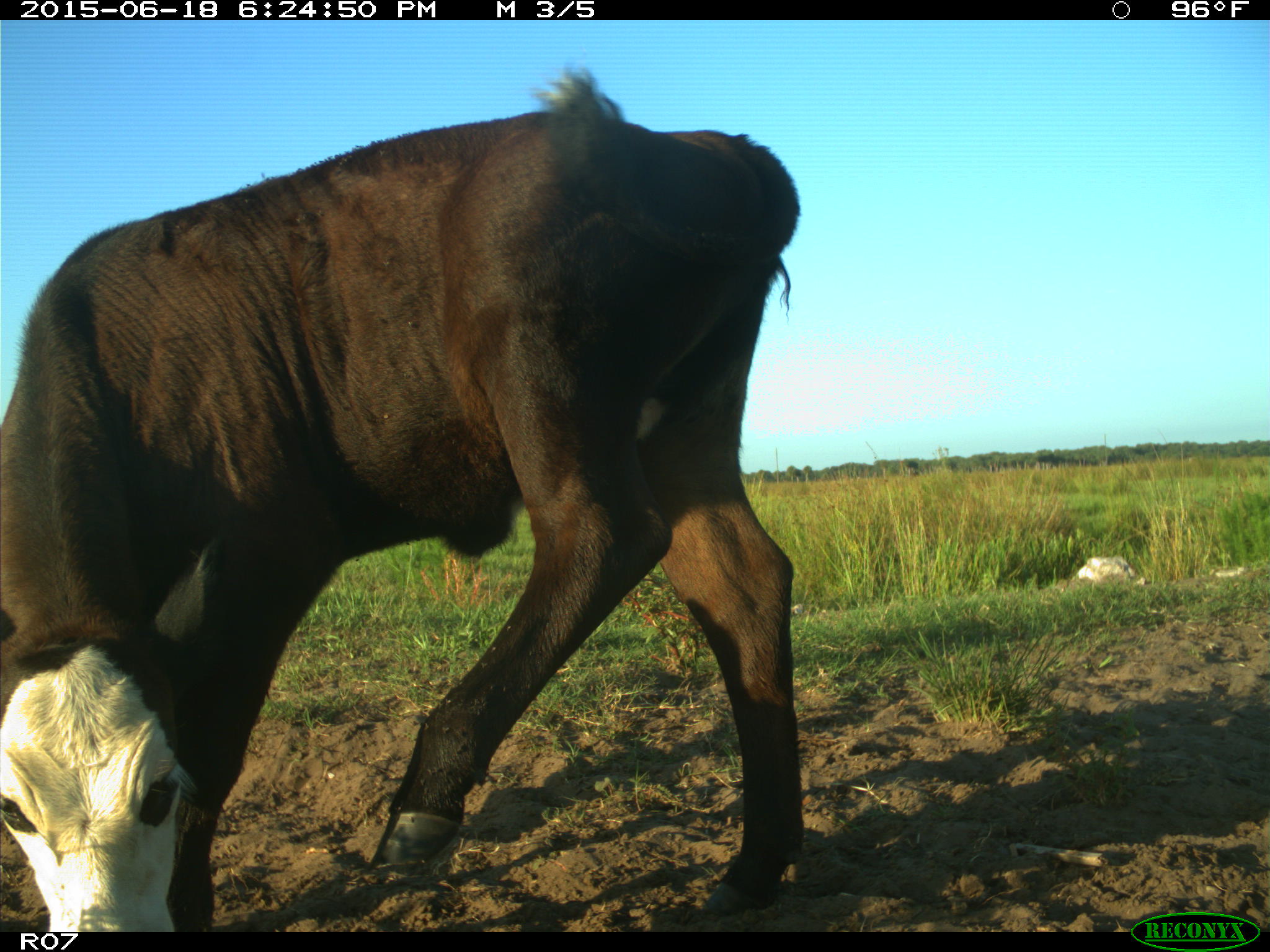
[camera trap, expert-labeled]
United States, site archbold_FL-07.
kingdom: Animalia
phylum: Chordata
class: Mammalia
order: Artiodactyla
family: Bovidae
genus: Bos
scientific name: Bos taurus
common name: domestic cow